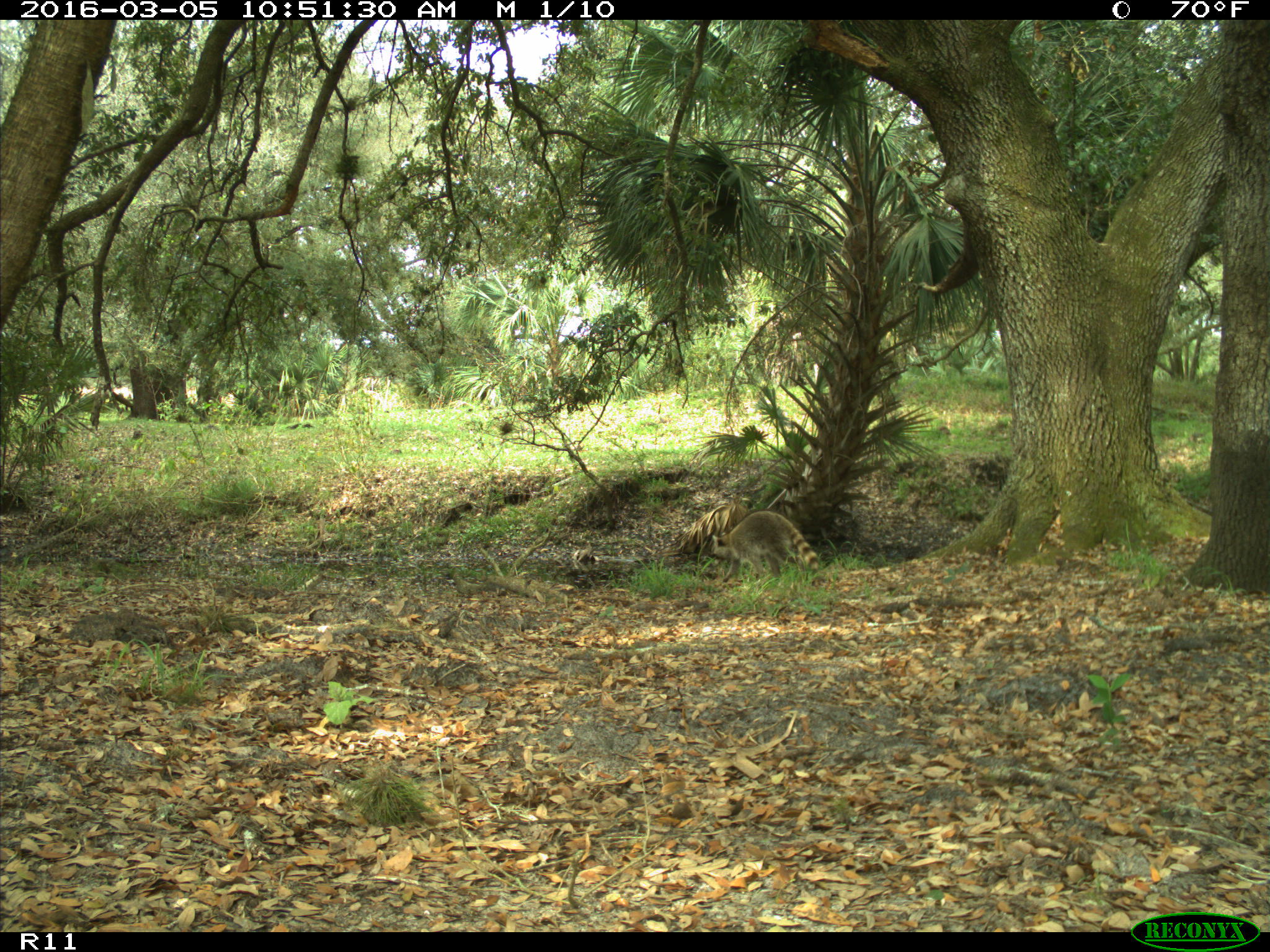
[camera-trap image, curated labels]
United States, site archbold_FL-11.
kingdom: Animalia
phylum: Chordata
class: Mammalia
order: Carnivora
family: Procyonidae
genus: Procyon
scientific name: Procyon lotor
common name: common raccoon